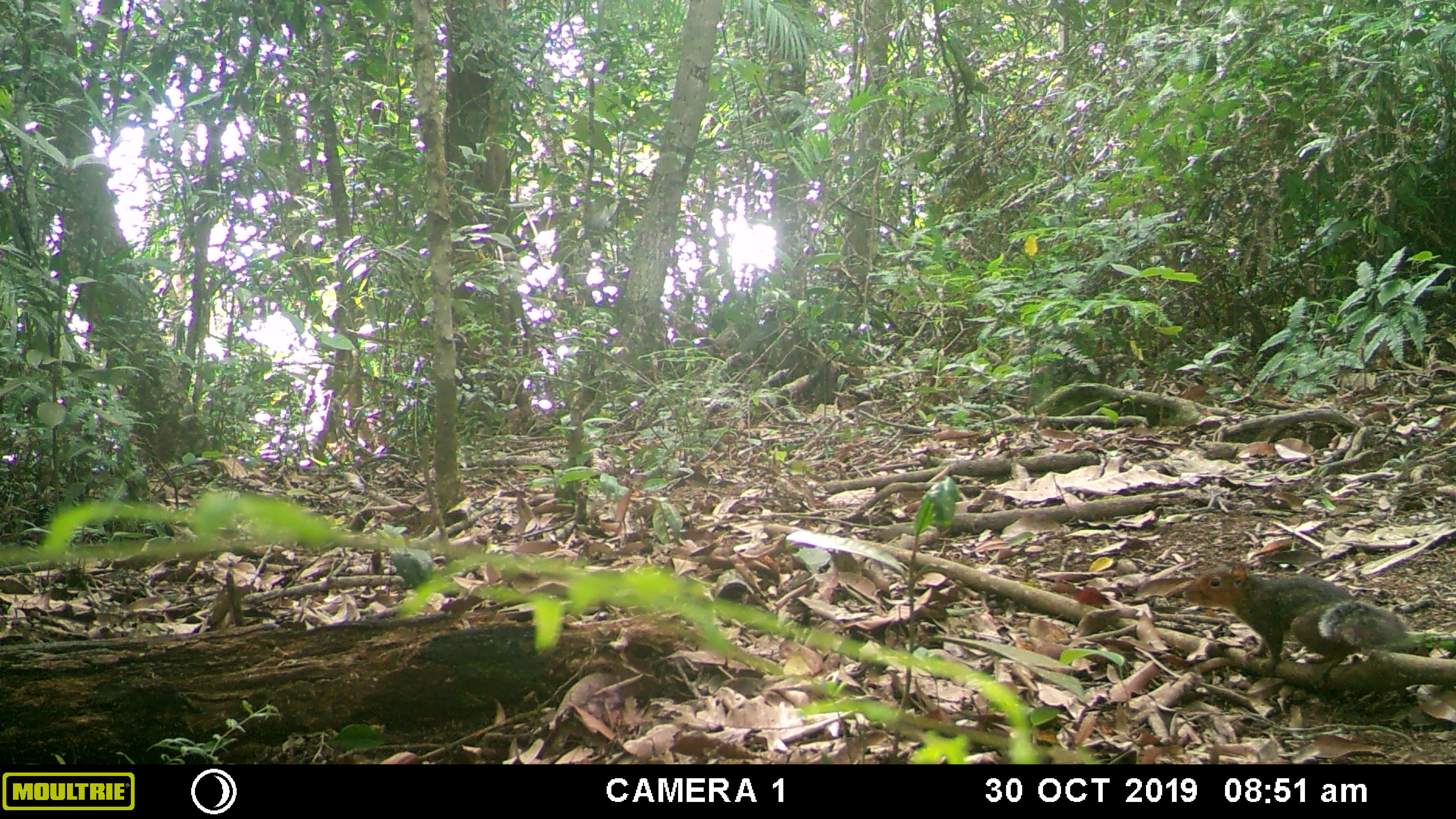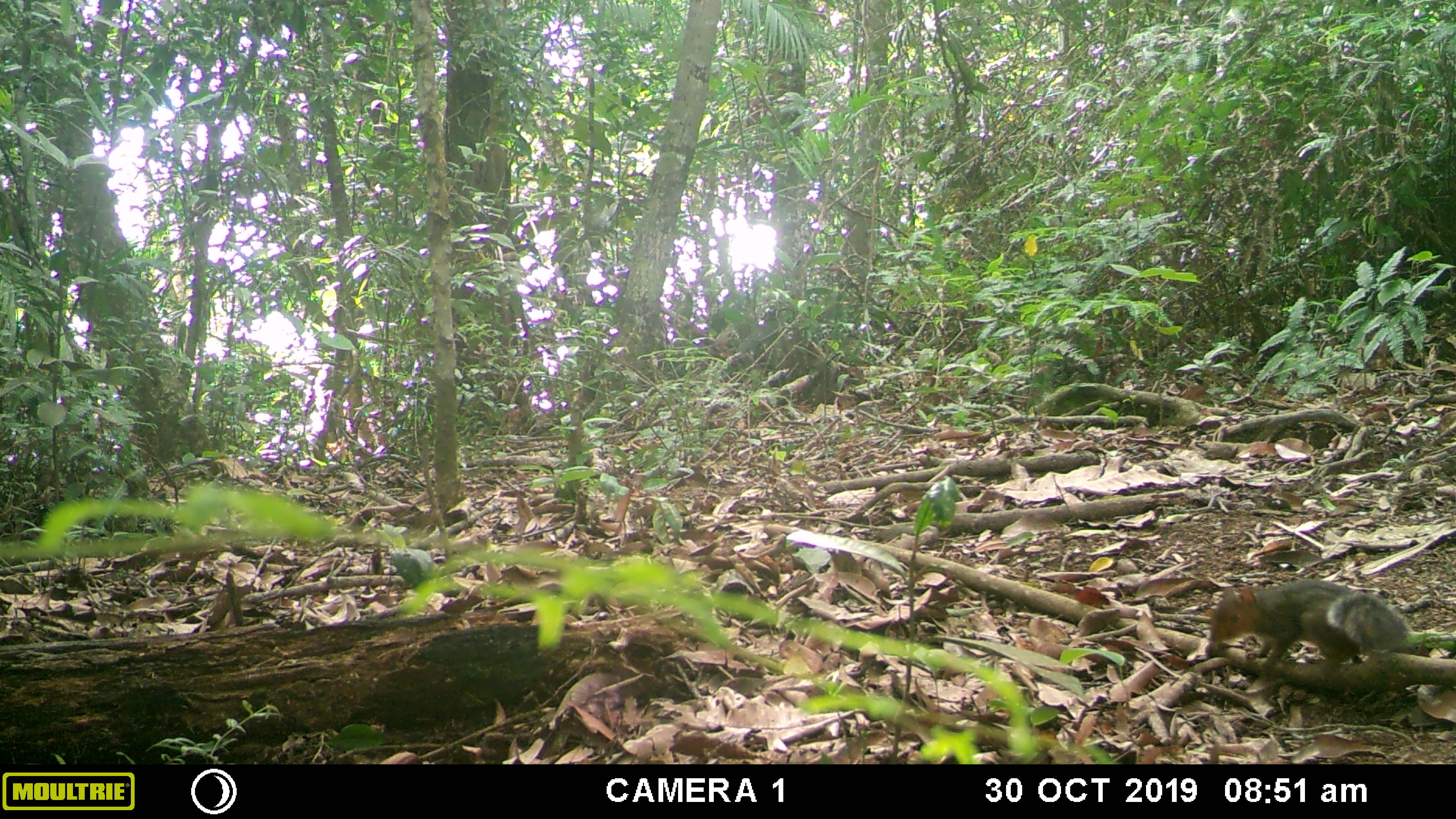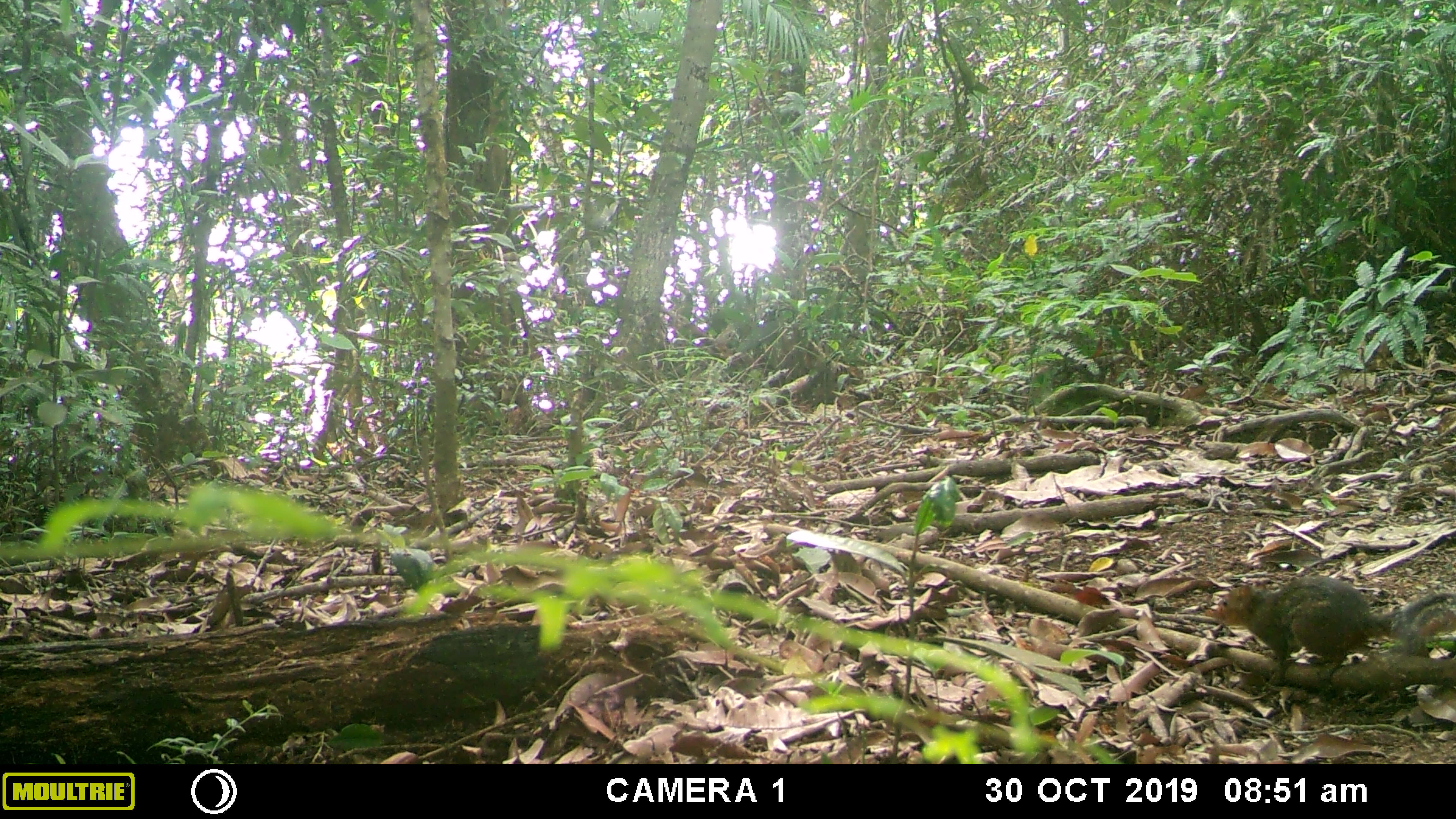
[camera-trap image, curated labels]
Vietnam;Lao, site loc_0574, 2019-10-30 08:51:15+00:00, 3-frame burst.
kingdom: Animalia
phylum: Chordata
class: Mammalia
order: Rodentia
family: Sciuridae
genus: Dremomys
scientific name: Dremomys rufigenis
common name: red-cheeked squirrel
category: red cheeked squirrel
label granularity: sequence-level